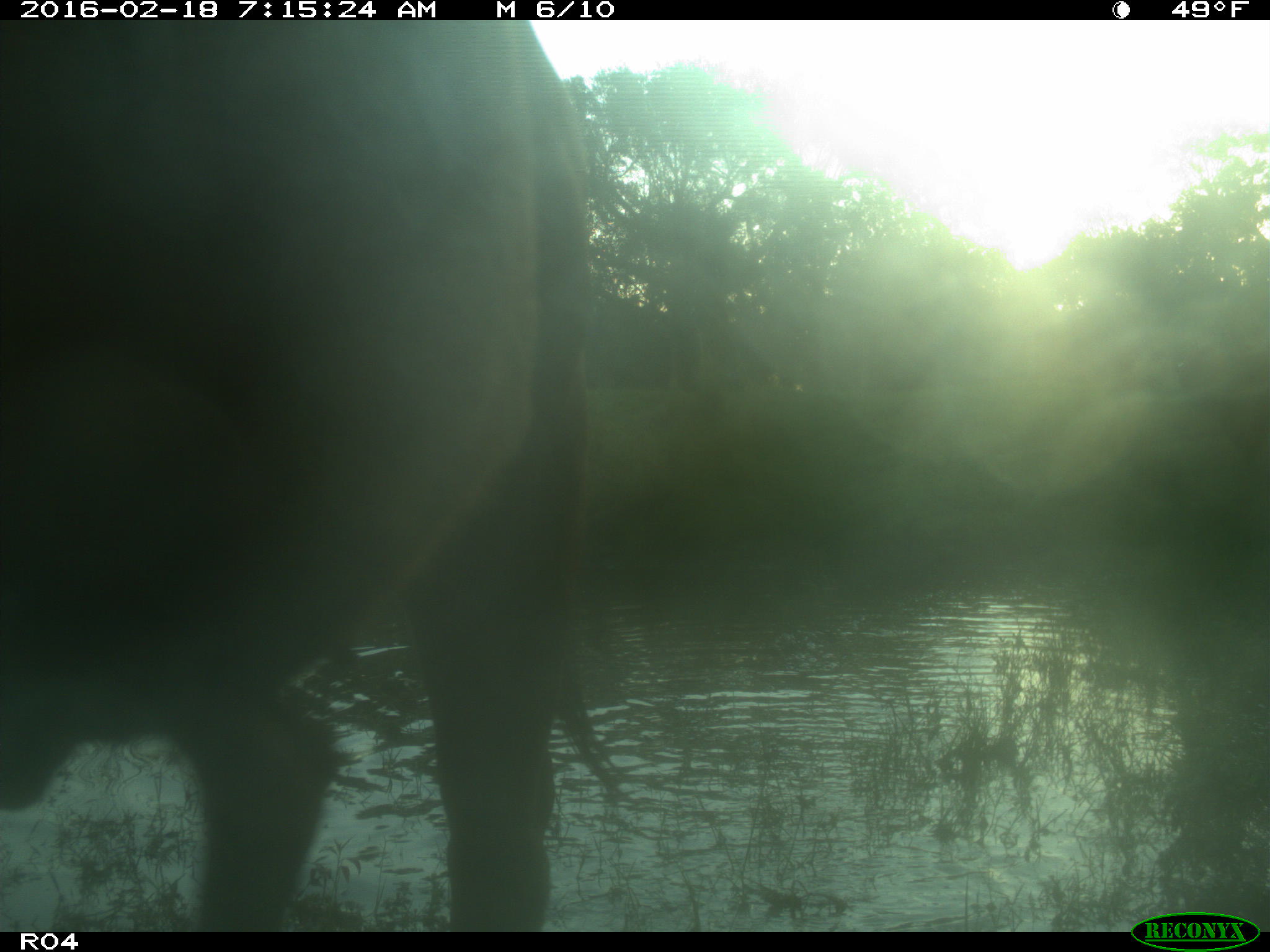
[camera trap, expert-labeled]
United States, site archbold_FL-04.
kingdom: Animalia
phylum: Chordata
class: Mammalia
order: Artiodactyla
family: Bovidae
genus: Bos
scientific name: Bos taurus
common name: domestic cow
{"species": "Bos taurus (domestic cow)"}